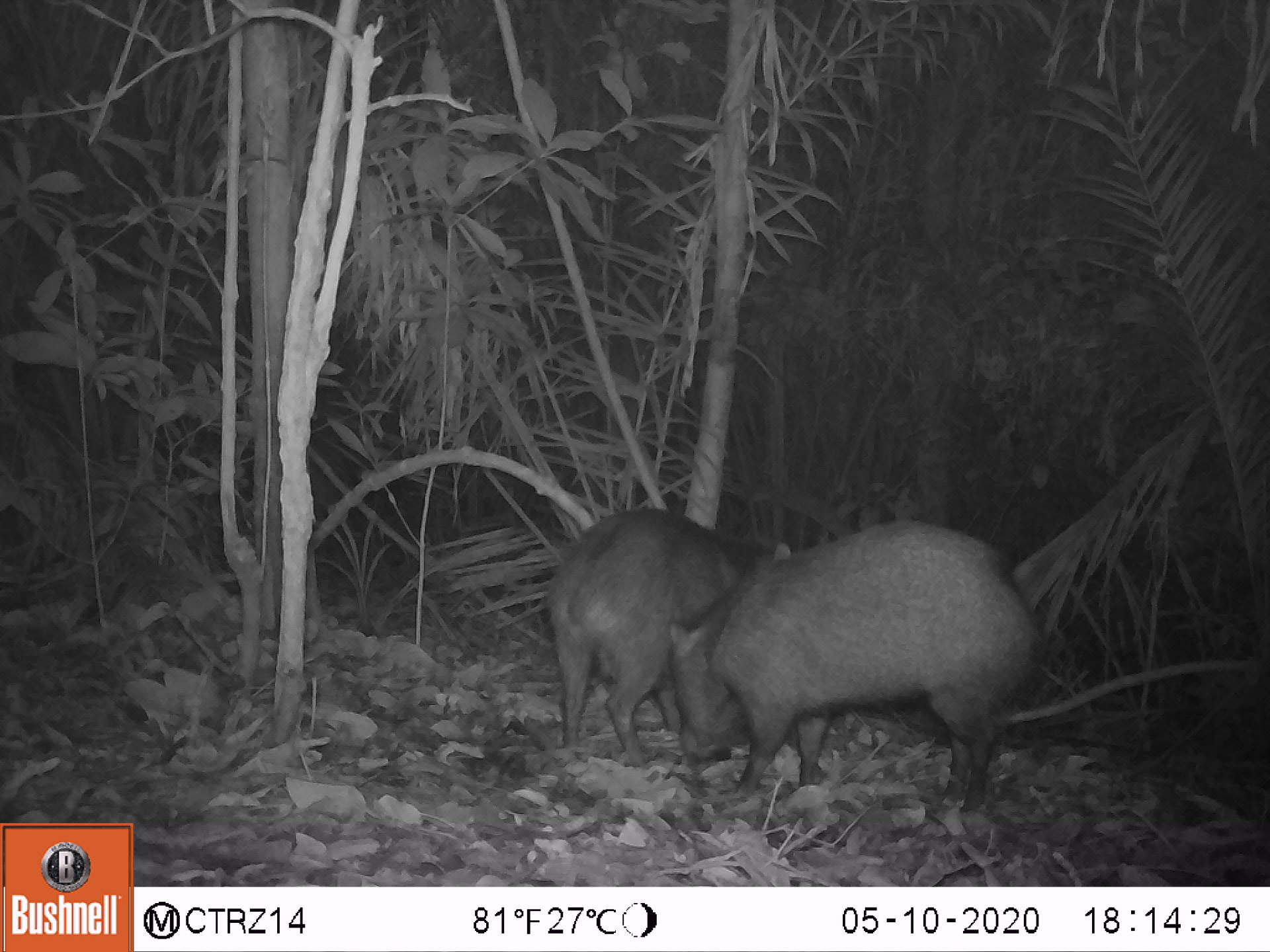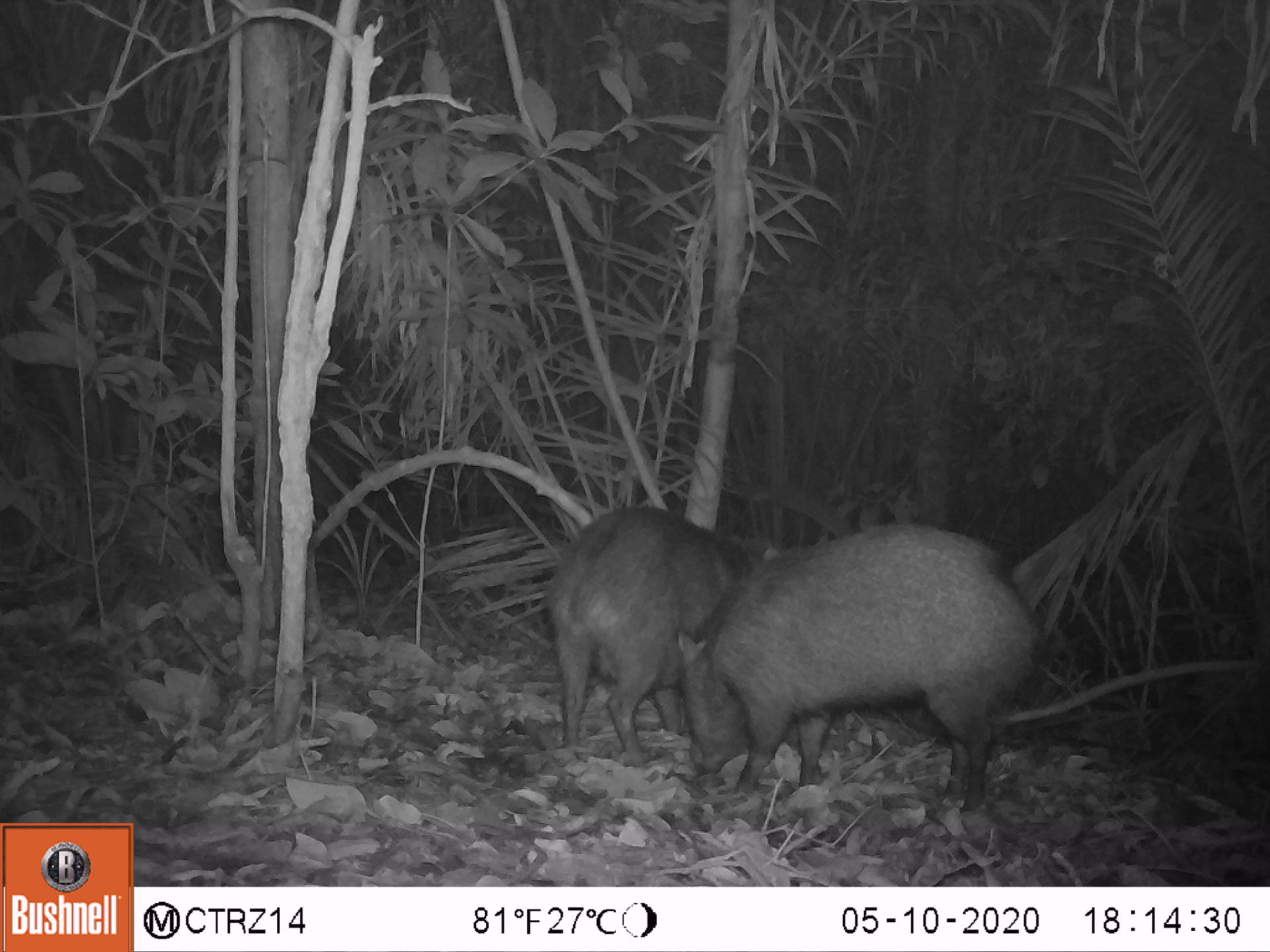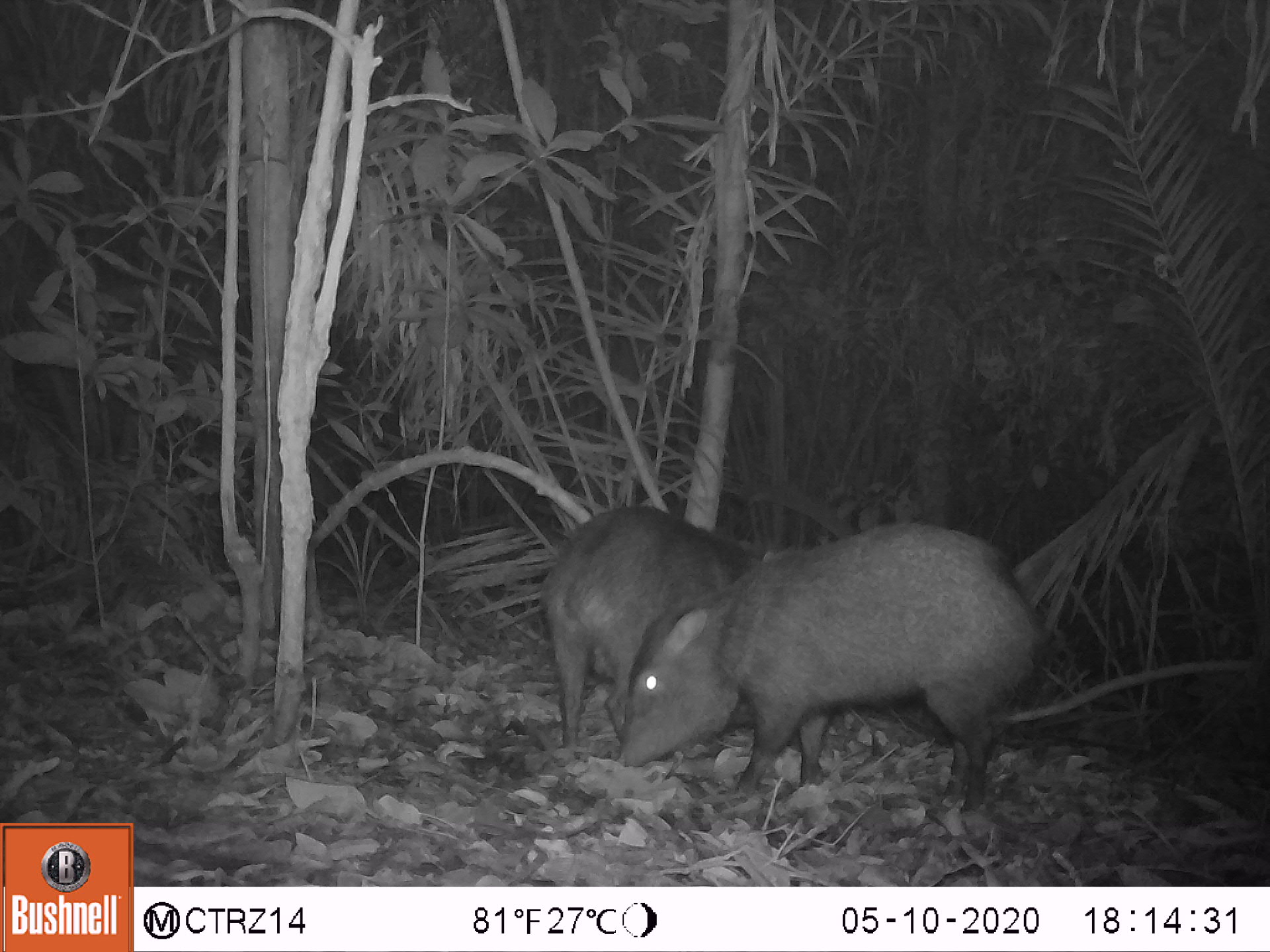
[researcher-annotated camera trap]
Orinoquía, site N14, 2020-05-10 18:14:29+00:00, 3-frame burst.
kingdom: Animalia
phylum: Chordata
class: Mammalia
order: Artiodactyla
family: Tayassuidae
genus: Pecari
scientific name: Pecari tajacu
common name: collared peccary